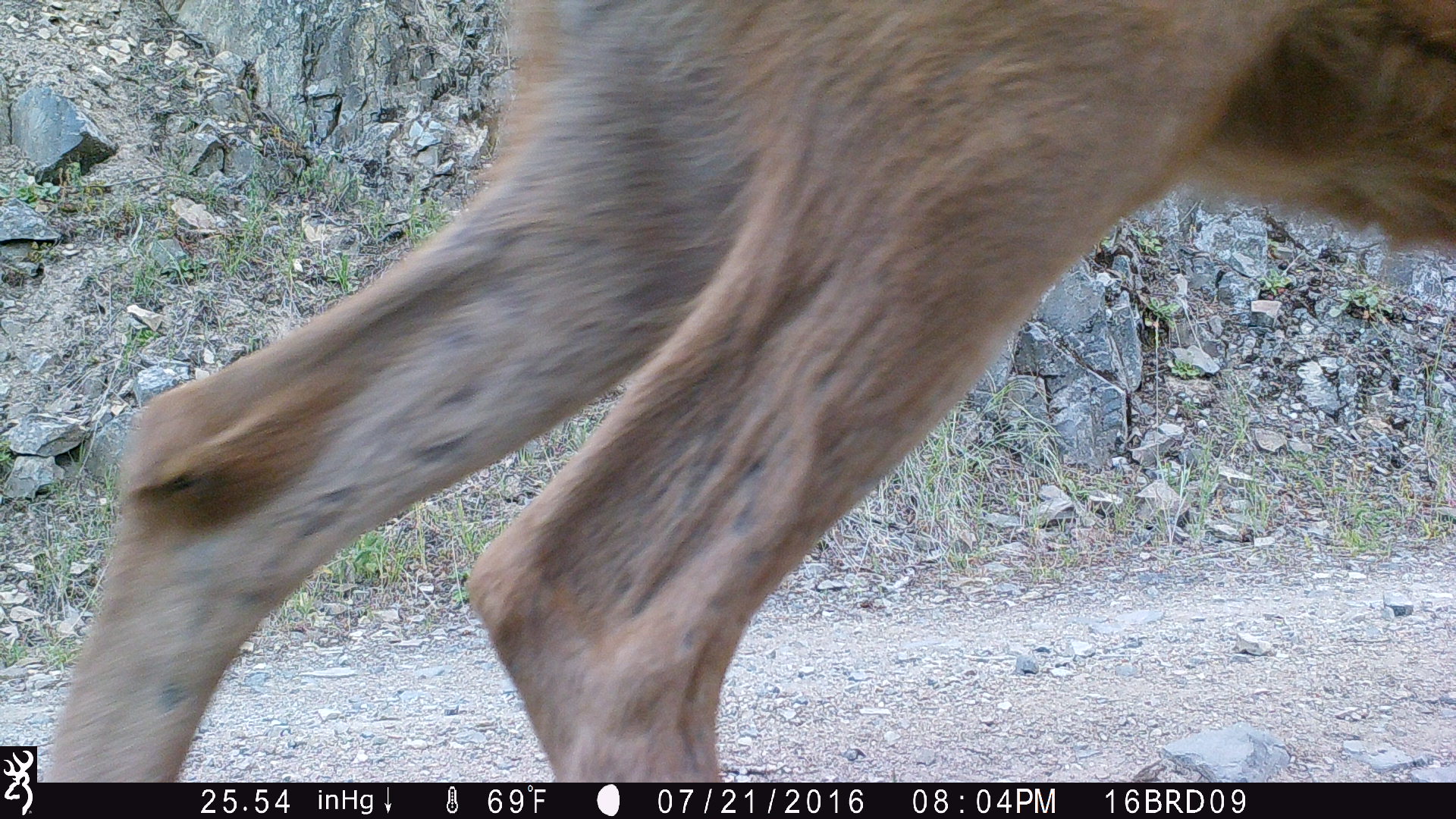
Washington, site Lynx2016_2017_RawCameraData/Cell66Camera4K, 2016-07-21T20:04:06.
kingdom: Animalia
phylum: Chordata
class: Mammalia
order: Artiodactyla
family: Cervidae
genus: Odocoileus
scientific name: Odocoileus hemionus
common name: mule deer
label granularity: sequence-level